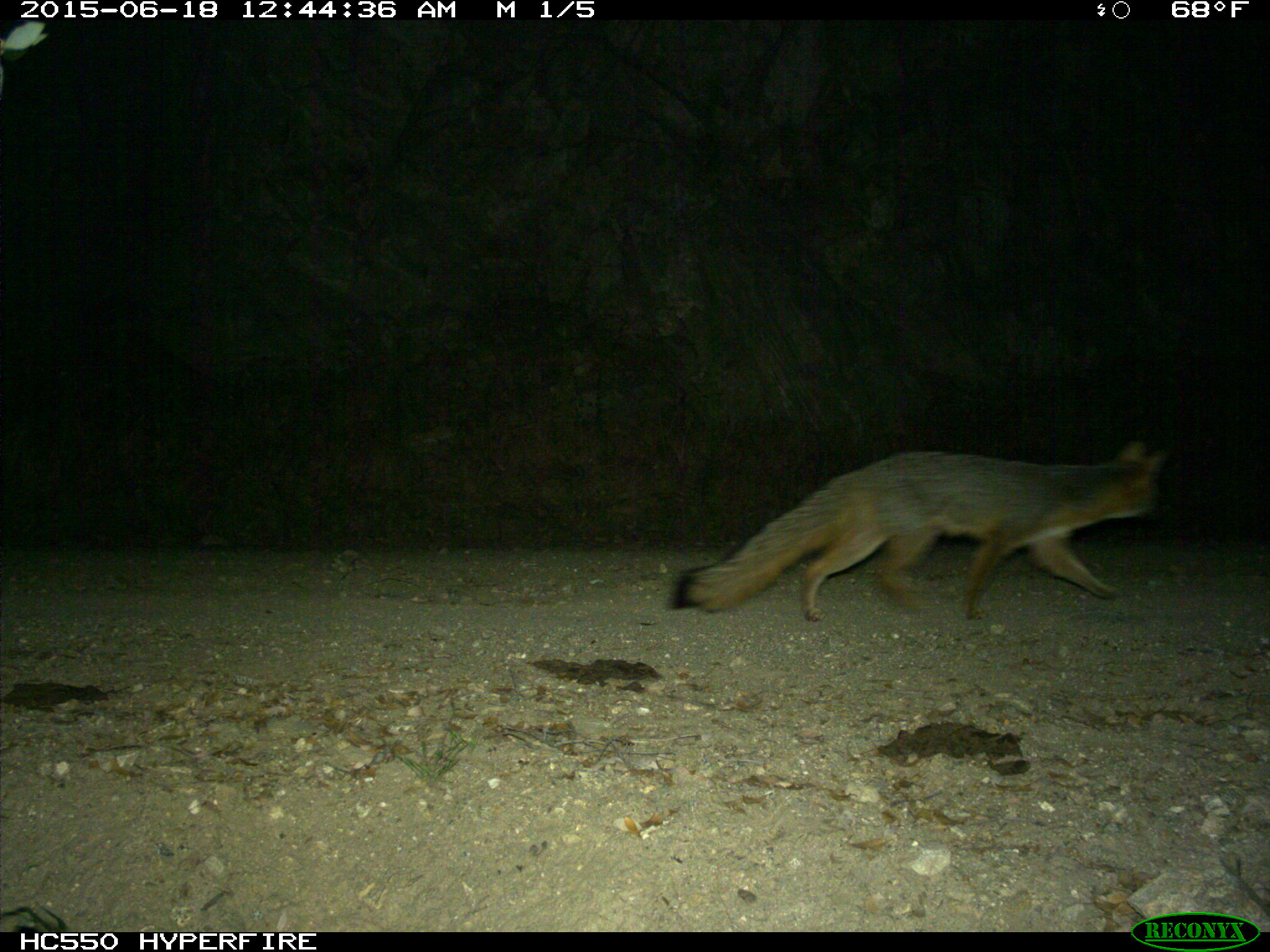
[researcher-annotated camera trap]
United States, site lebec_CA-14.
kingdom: Animalia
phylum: Chordata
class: Mammalia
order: Carnivora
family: Canidae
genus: Urocyon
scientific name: Urocyon cinereoargenteus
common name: gray fox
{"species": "Urocyon cinereoargenteus (gray fox)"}